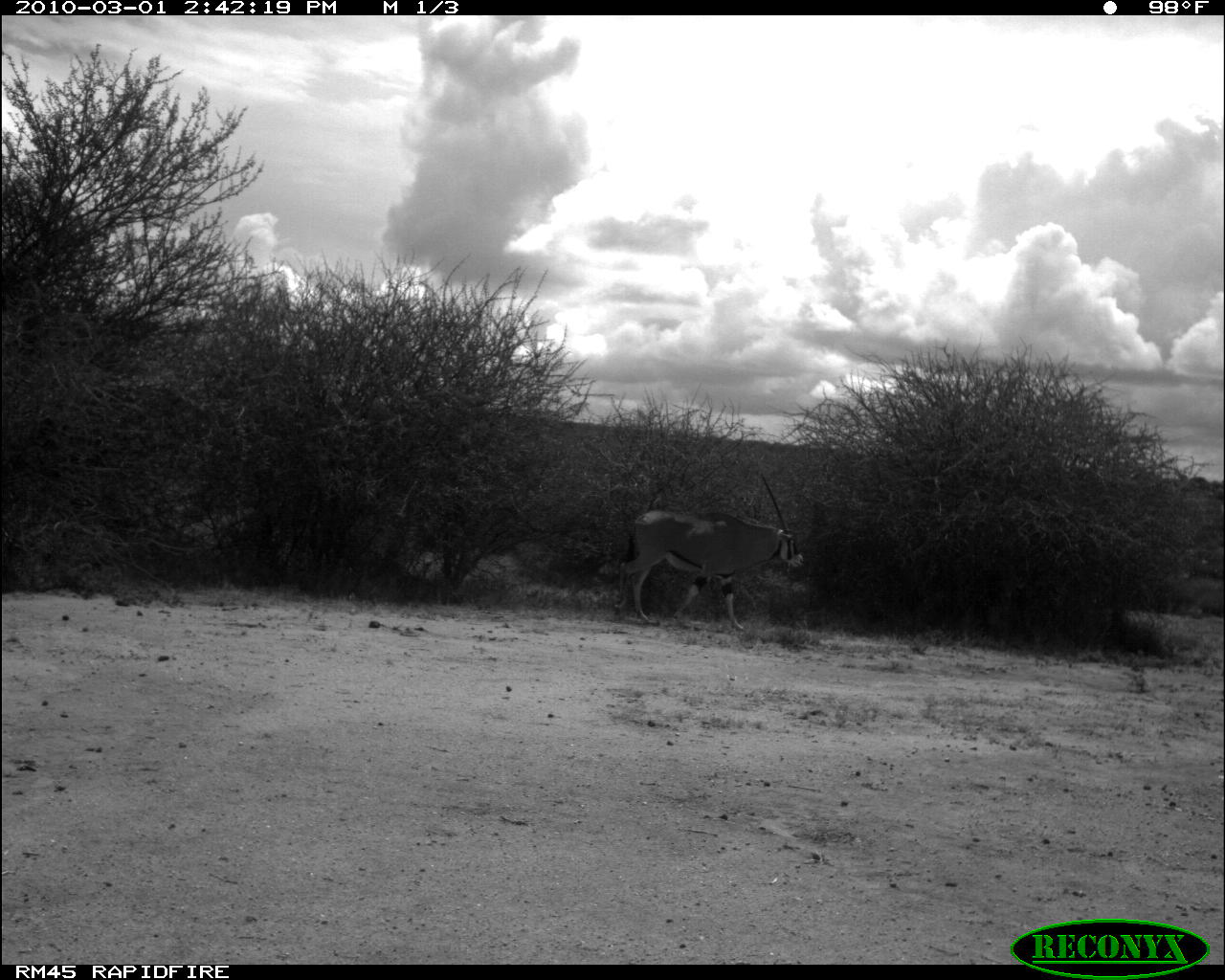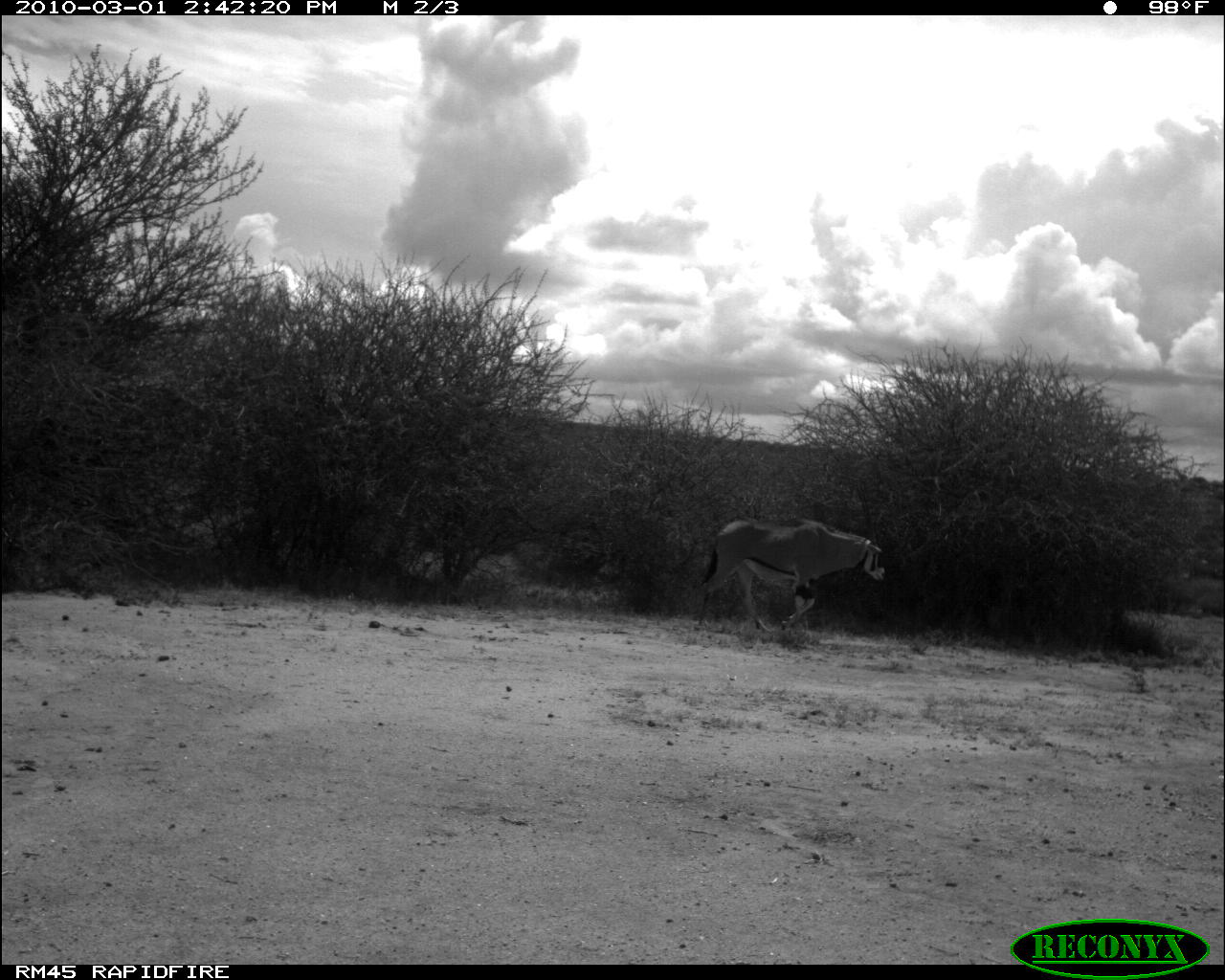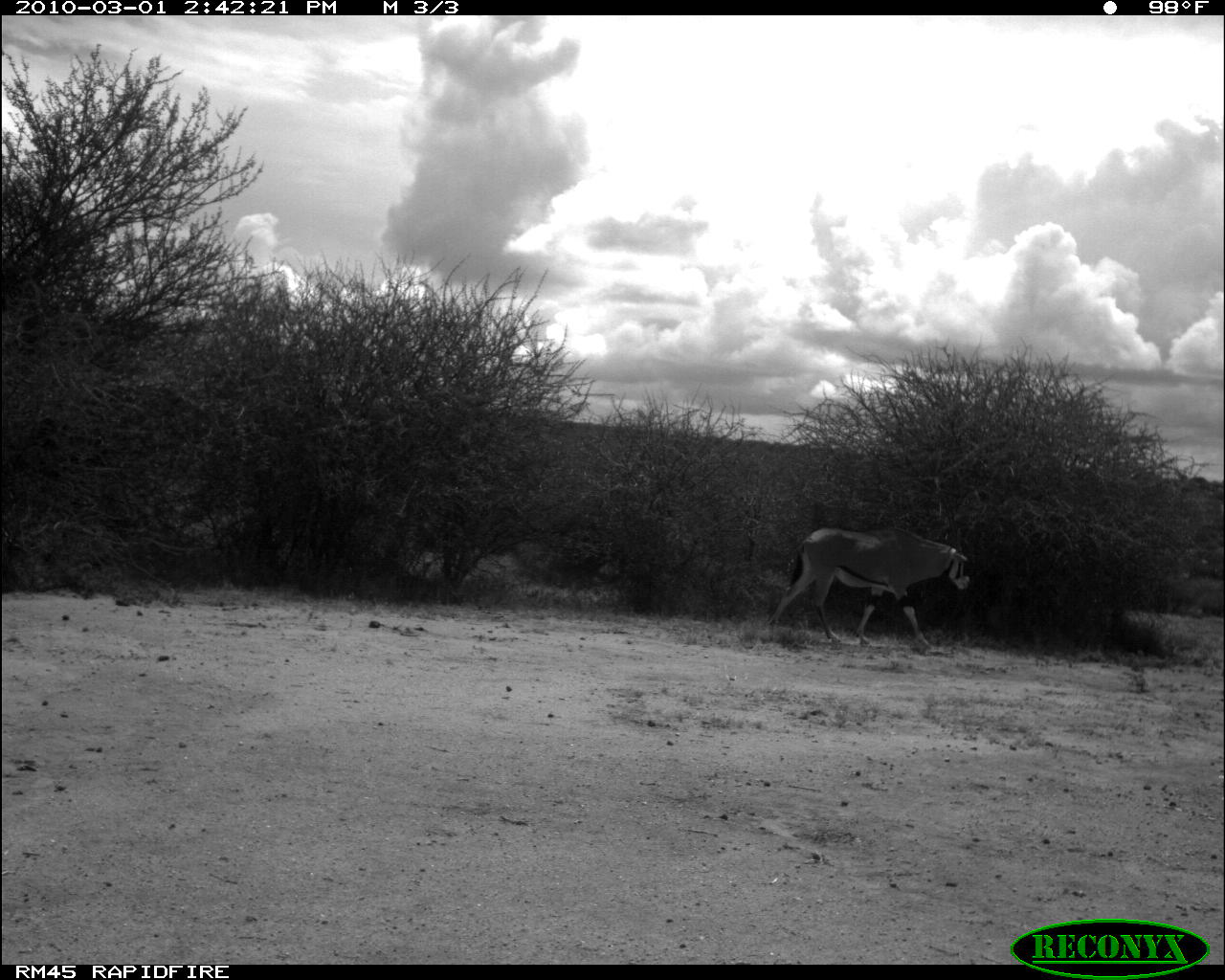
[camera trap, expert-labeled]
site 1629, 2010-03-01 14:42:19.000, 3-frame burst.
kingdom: Animalia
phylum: Chordata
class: Mammalia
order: Artiodactyla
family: Bovidae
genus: Oryx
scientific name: Oryx beisa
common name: east african oryx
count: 1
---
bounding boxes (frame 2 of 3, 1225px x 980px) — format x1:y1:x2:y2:
oryx beisa: 688:485:886:640